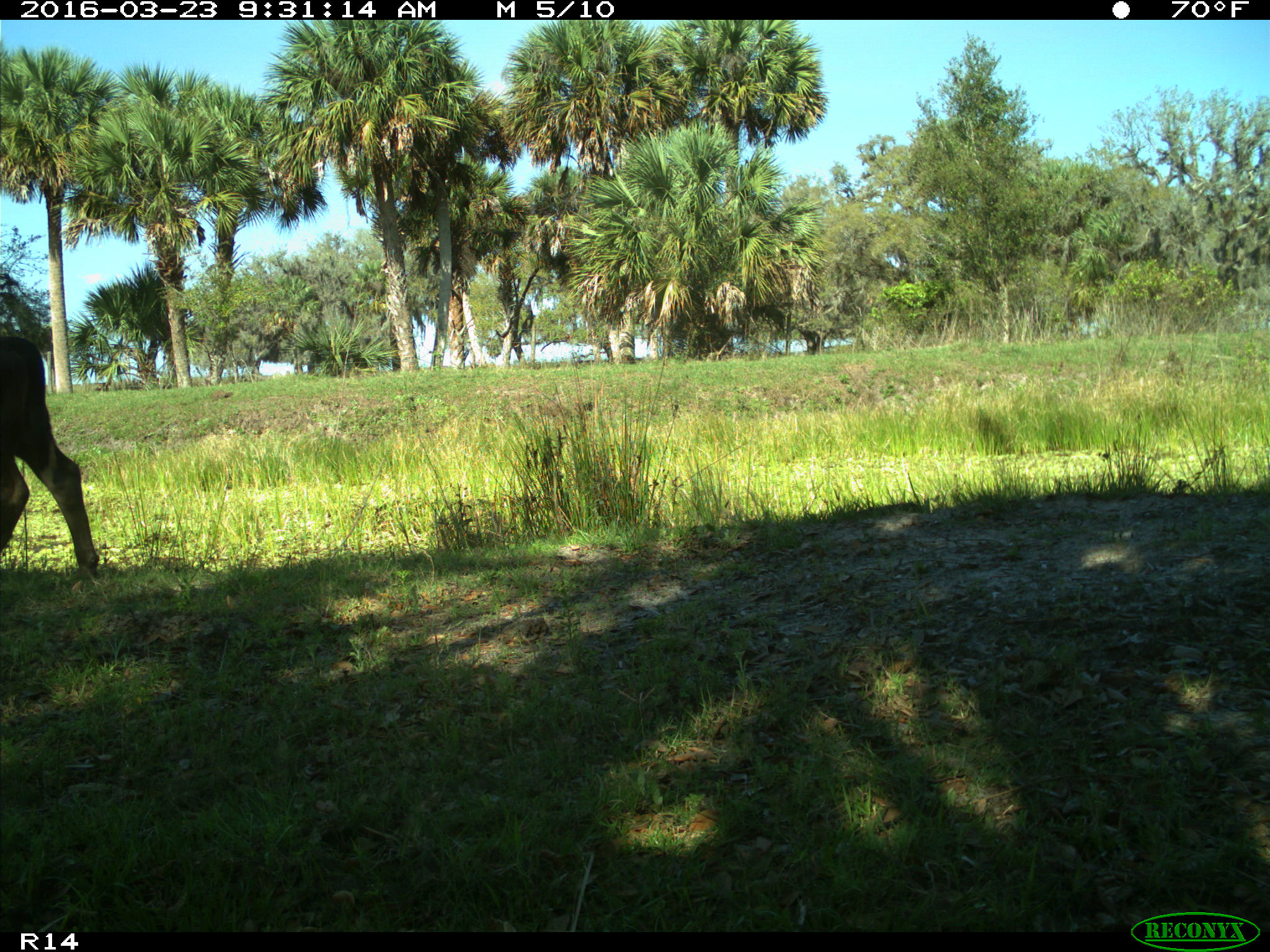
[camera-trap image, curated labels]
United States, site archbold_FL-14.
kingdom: Animalia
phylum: Chordata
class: Mammalia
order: Artiodactyla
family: Bovidae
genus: Bos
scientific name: Bos taurus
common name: domestic cow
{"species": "Bos taurus (domestic cow)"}